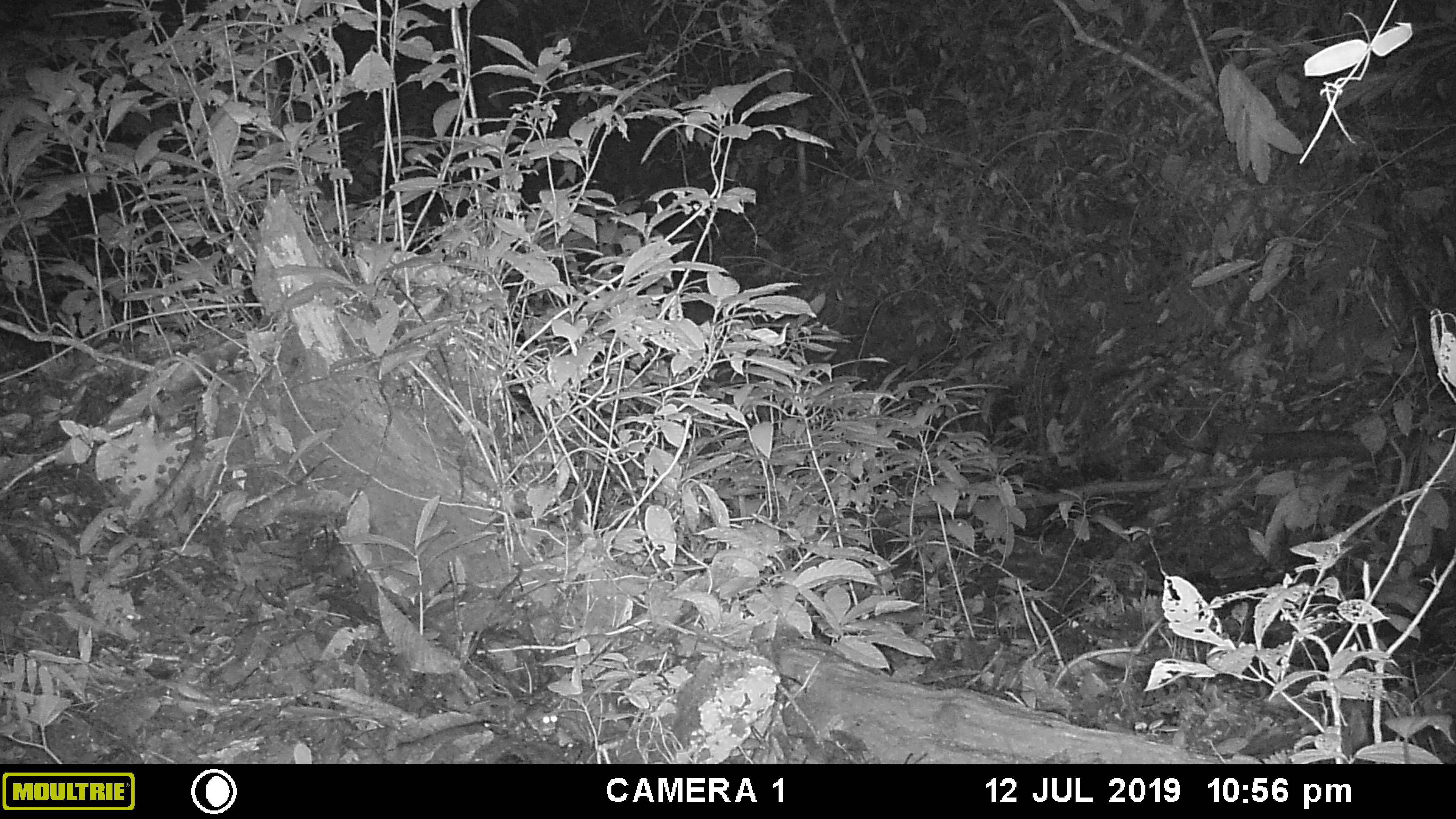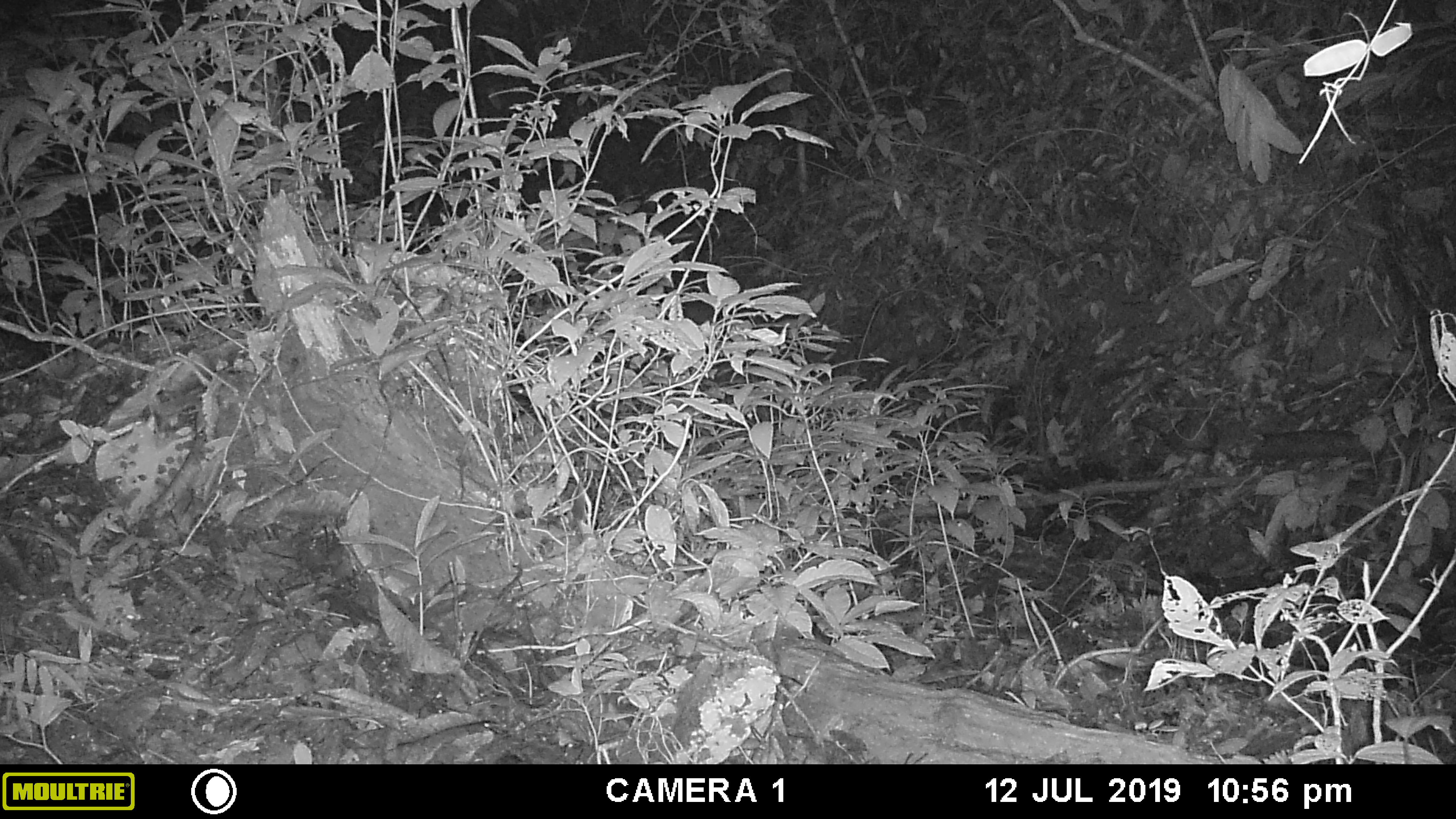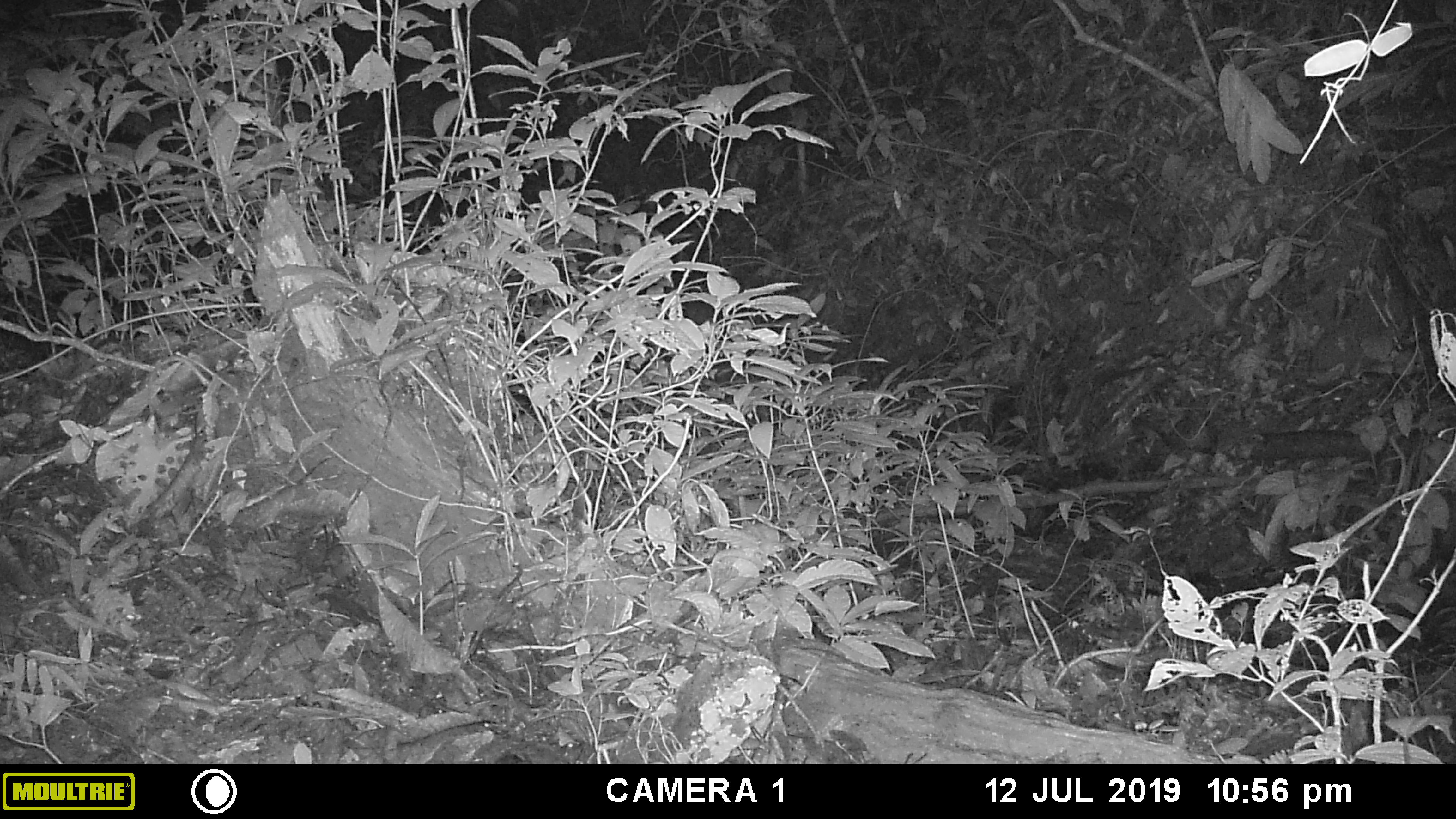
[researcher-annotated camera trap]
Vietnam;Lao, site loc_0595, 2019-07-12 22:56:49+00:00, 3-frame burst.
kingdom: Animalia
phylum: Chordata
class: Mammalia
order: Rodentia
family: Muridae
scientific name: Muridae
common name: old-world mice and rats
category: unidentified murid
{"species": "unidentified murid (old-world mice and rats) (Muridae)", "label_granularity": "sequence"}